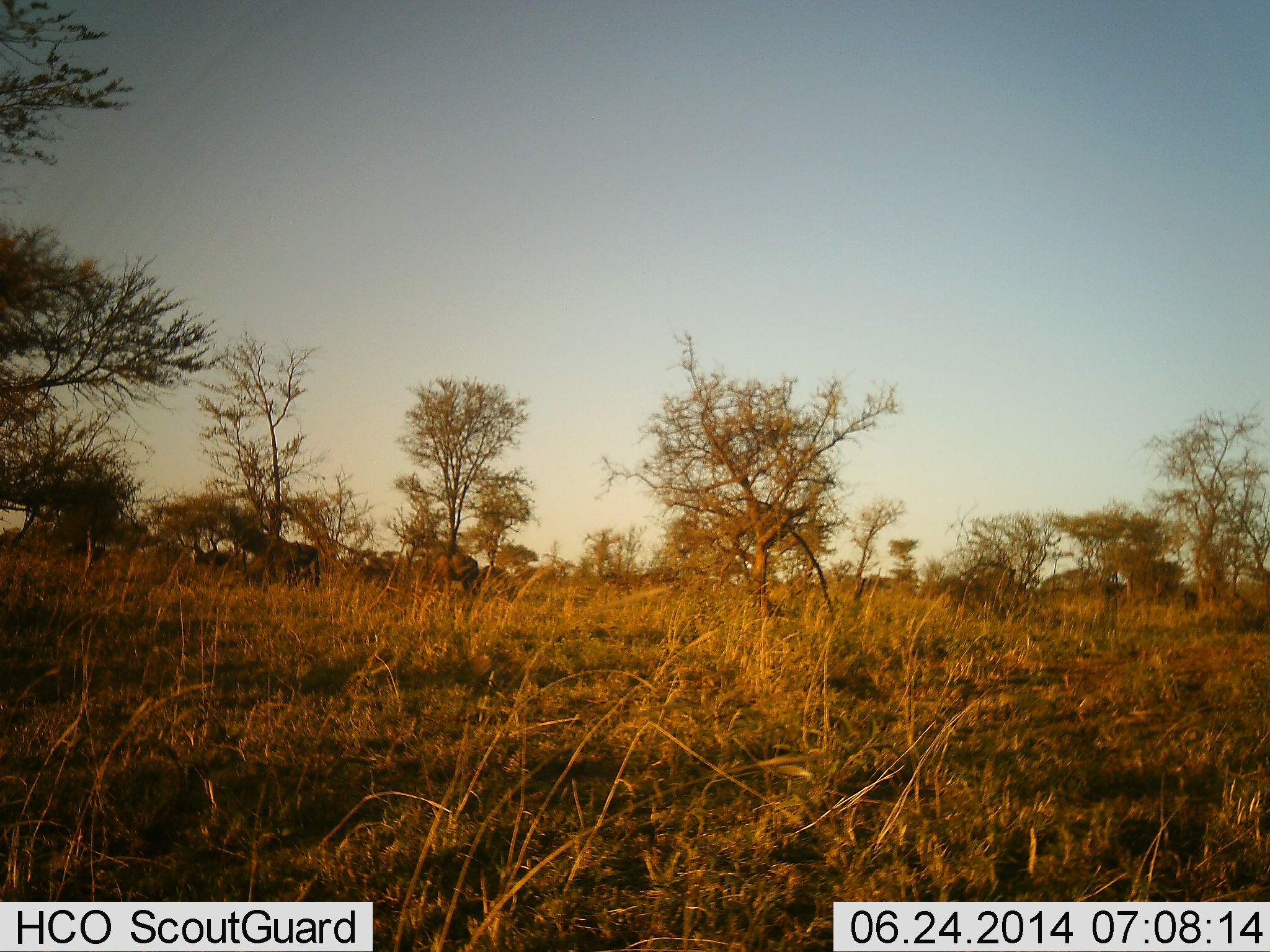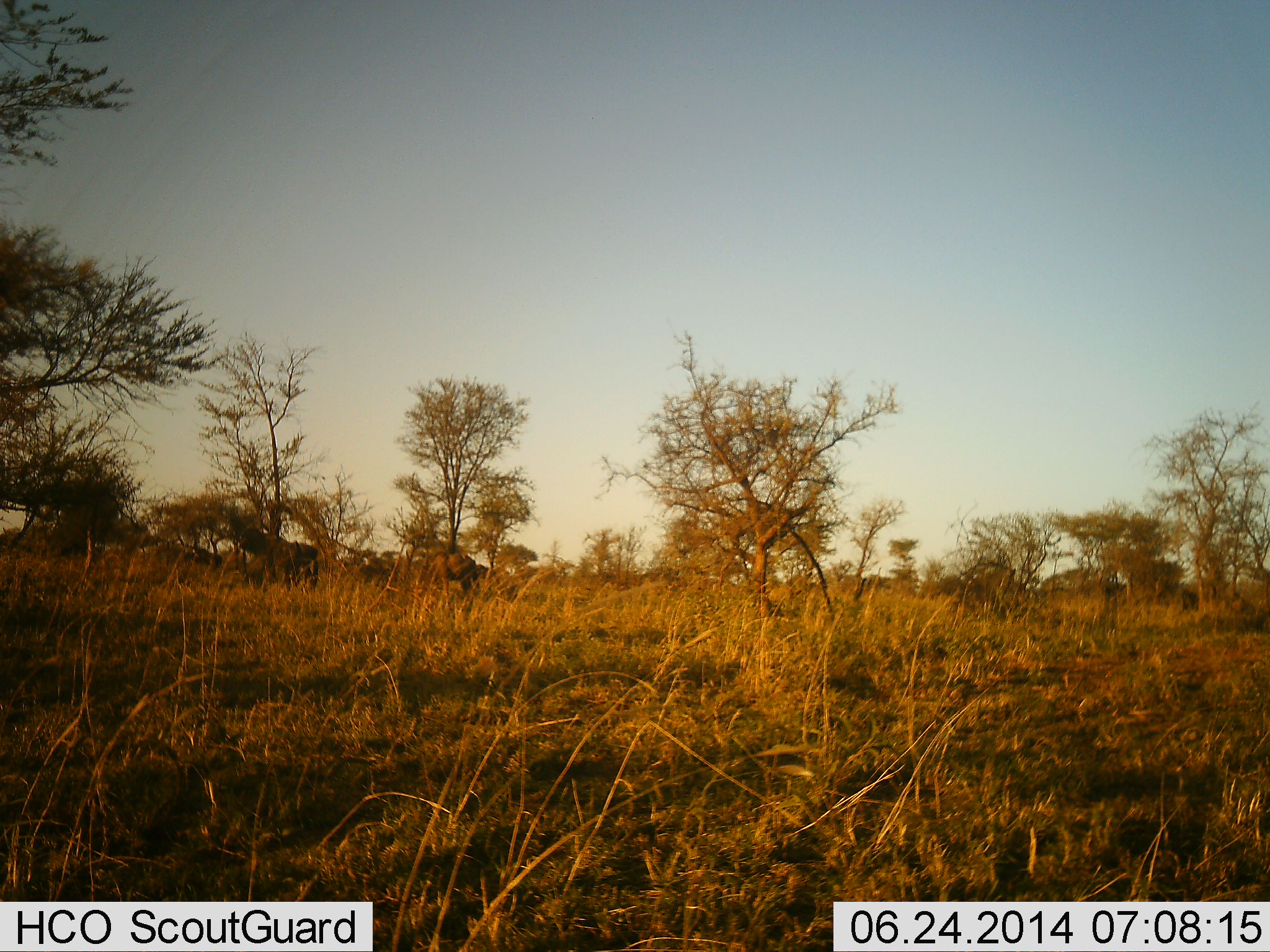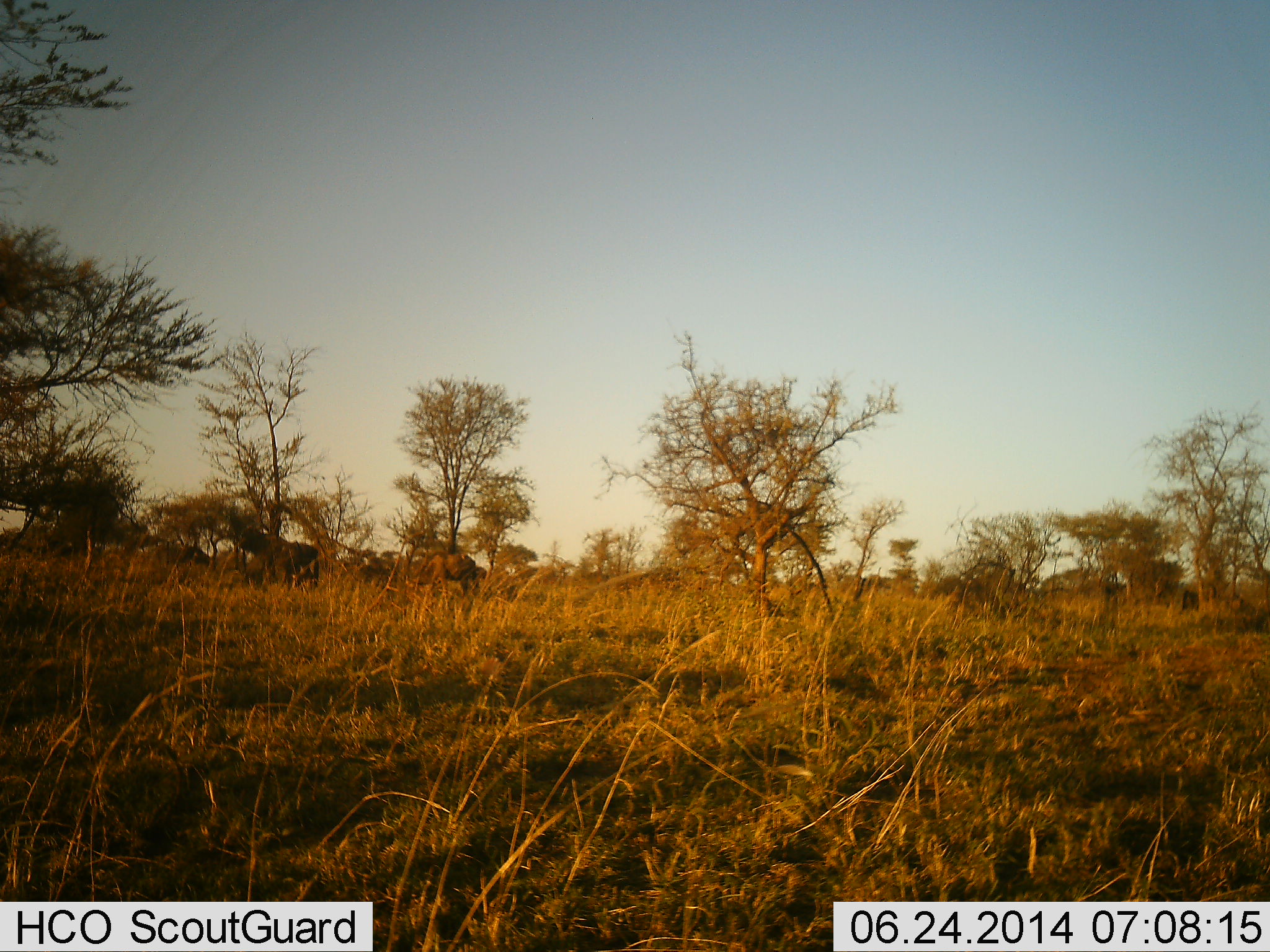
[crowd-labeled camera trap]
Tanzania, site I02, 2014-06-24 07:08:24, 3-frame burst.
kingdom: Animalia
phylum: Chordata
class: Mammalia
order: Artiodactyla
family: Bovidae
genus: Connochaetes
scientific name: Connochaetes taurinus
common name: blue wildebeest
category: wildebeest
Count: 6.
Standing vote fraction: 30%.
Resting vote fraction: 0%.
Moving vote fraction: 50%.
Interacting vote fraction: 0%.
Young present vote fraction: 0%.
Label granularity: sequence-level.